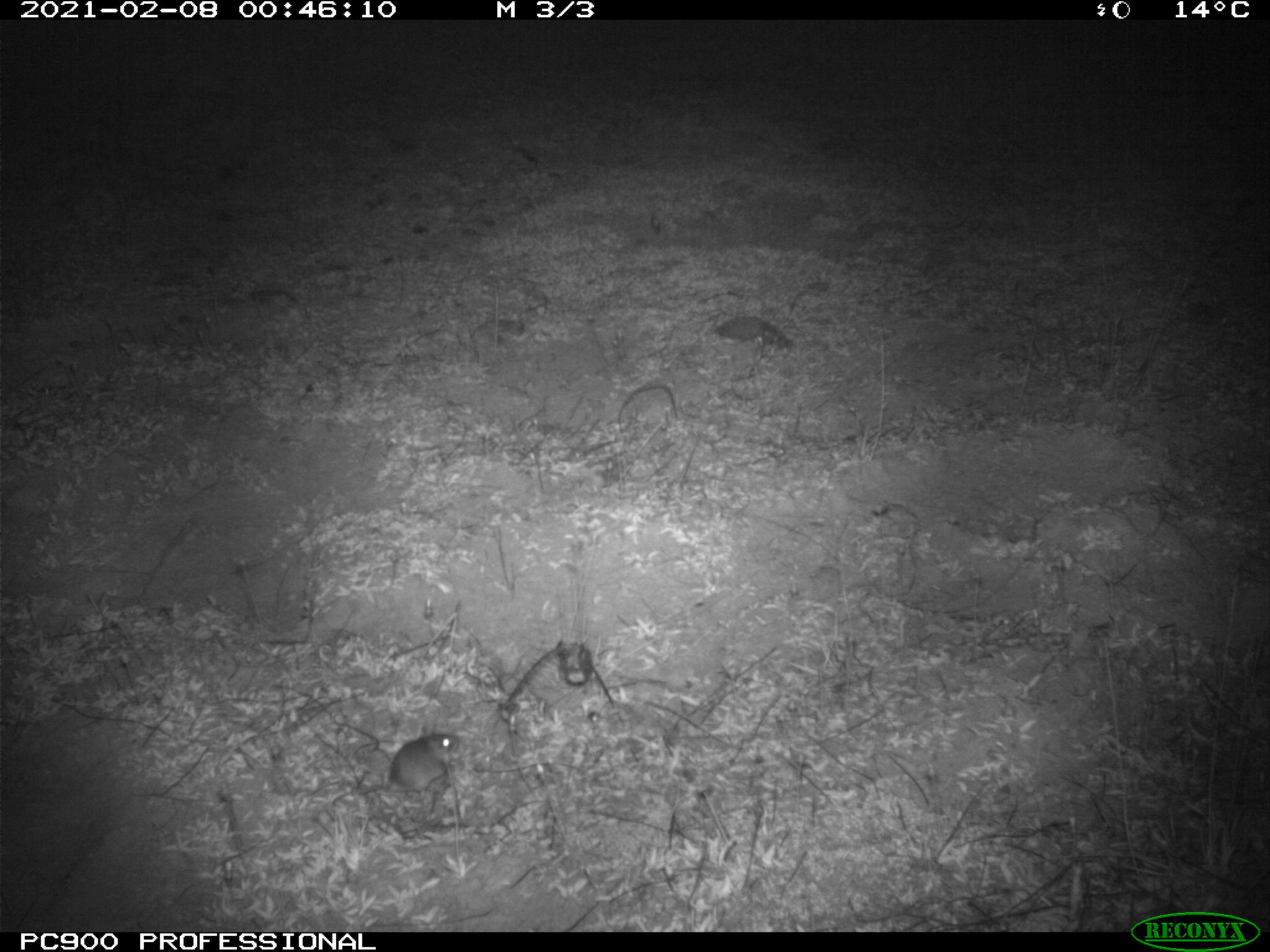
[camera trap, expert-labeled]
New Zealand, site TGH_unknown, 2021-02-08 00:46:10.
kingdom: Animalia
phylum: Chordata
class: Mammalia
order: Rodentia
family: Muridae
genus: Mus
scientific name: Mus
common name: mouse